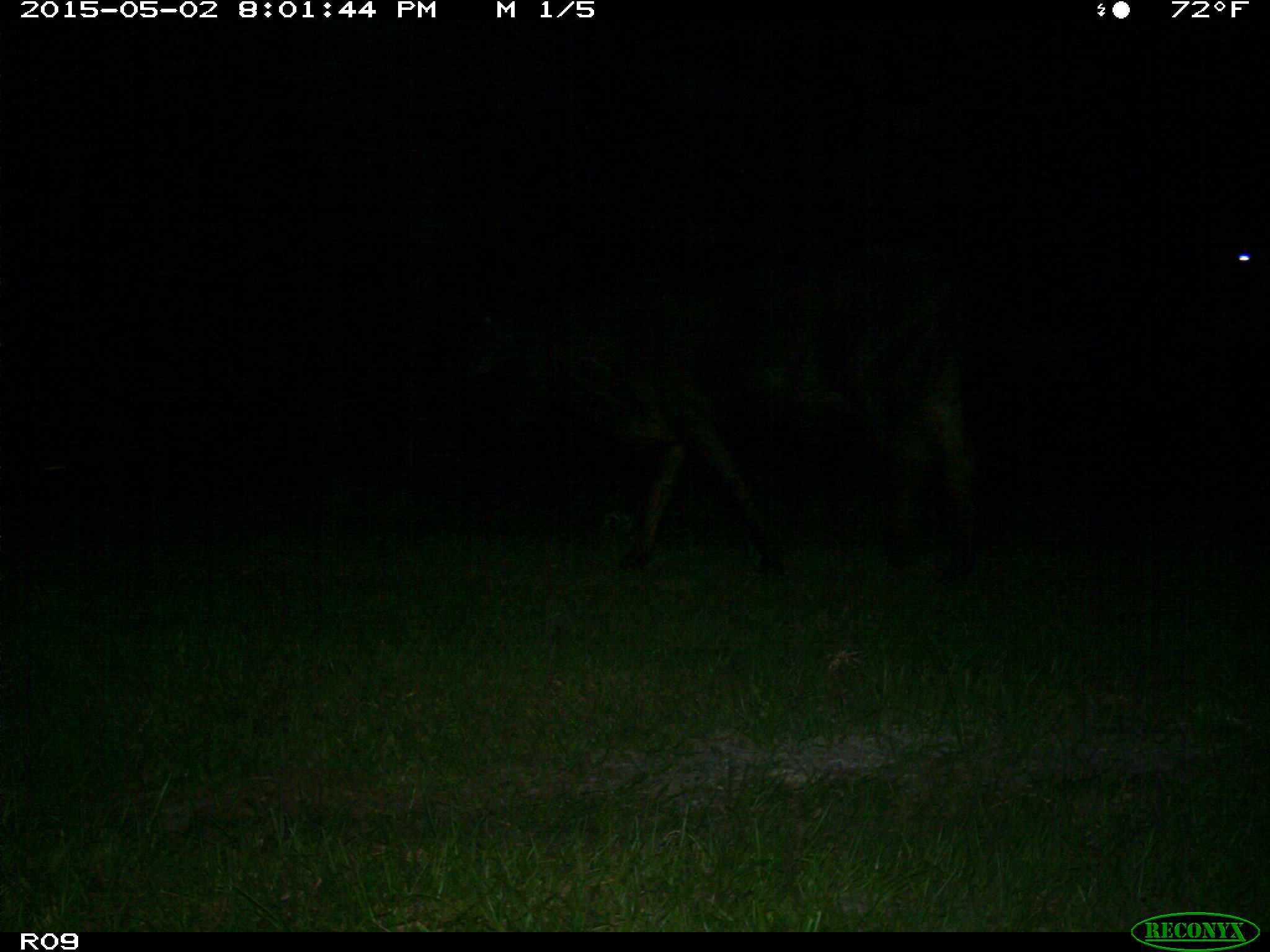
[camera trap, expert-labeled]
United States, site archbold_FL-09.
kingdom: Animalia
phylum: Chordata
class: Mammalia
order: Artiodactyla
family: Bovidae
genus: Bos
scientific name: Bos taurus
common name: domestic cow